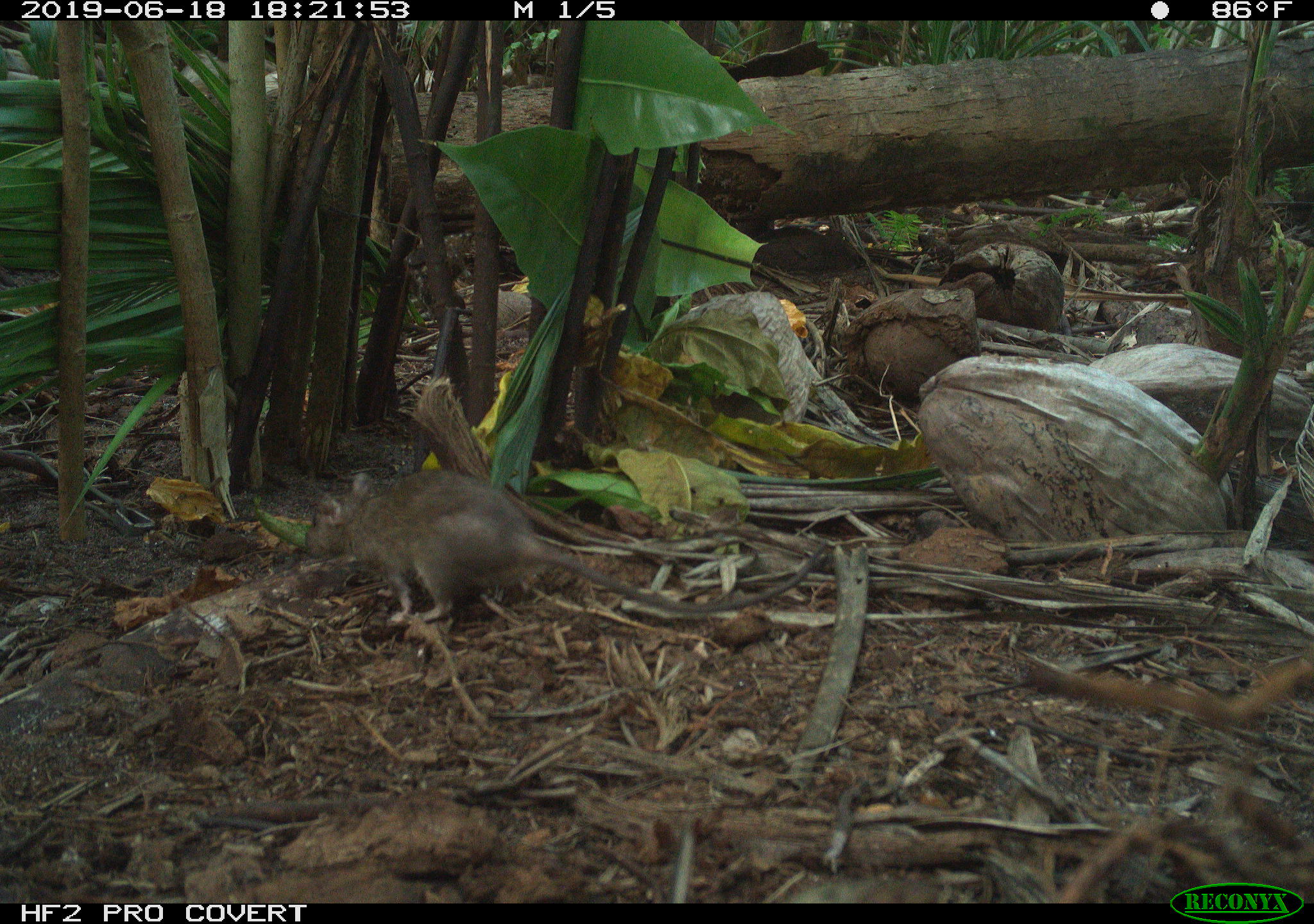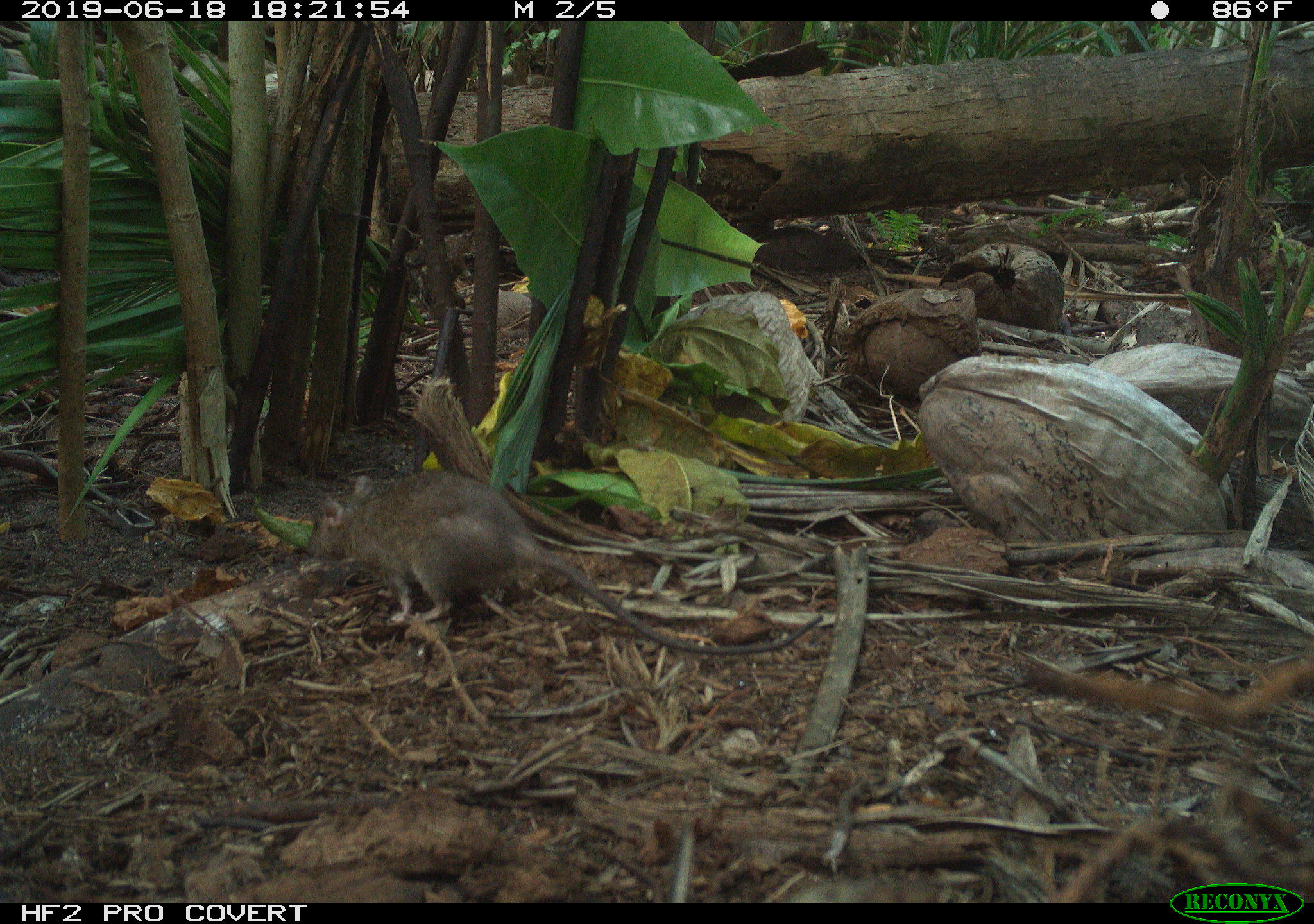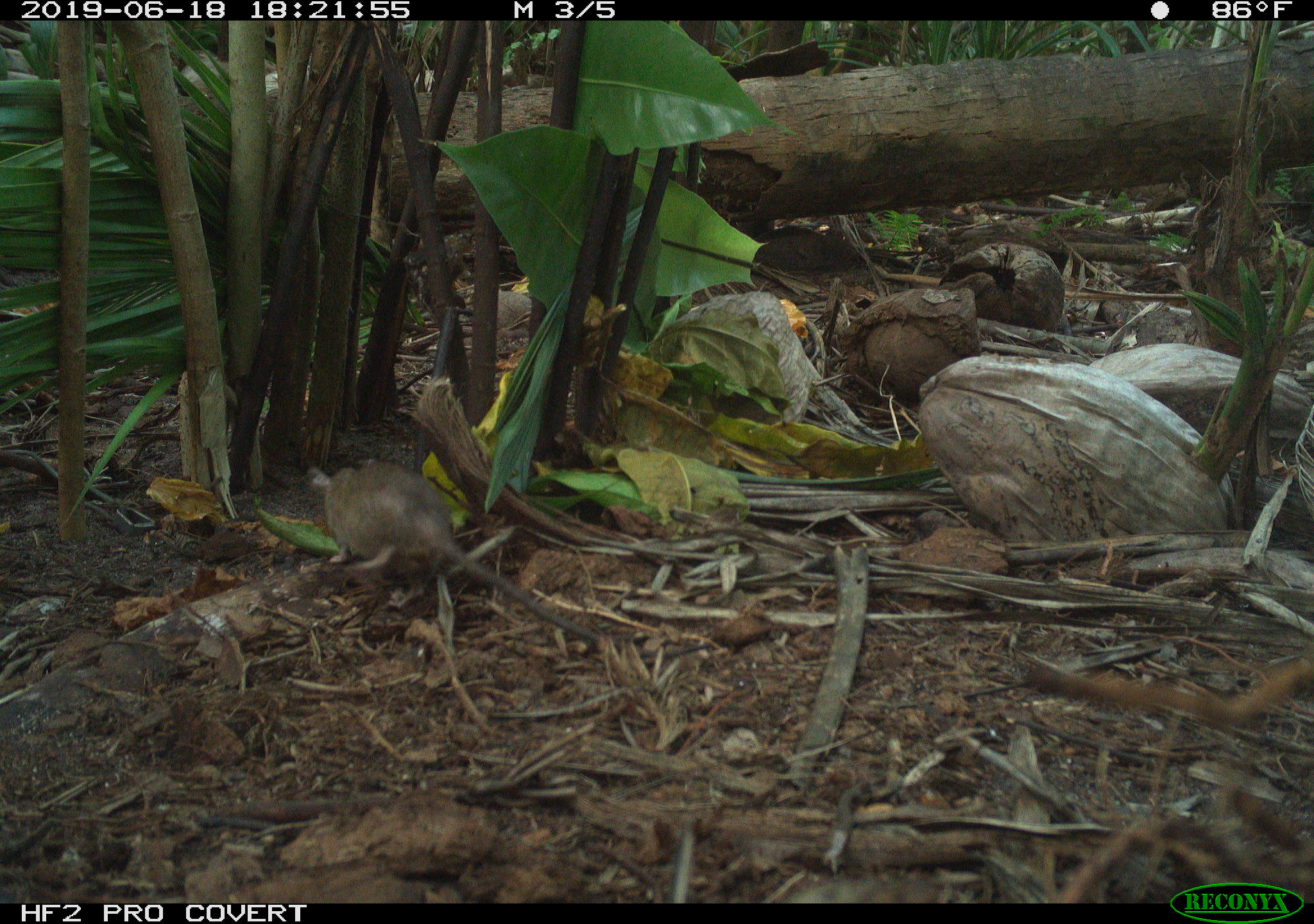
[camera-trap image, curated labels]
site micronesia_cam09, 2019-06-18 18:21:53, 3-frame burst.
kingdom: Animalia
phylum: Chordata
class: Mammalia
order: Rodentia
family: Muridae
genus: Rattus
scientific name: Rattus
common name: rat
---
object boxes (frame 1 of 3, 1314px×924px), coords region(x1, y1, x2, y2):
rat: region(300, 465, 833, 654)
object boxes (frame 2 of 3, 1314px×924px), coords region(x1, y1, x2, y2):
rat: region(294, 457, 831, 670)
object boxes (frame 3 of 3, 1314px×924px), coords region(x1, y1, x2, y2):
rat: region(302, 456, 621, 650)